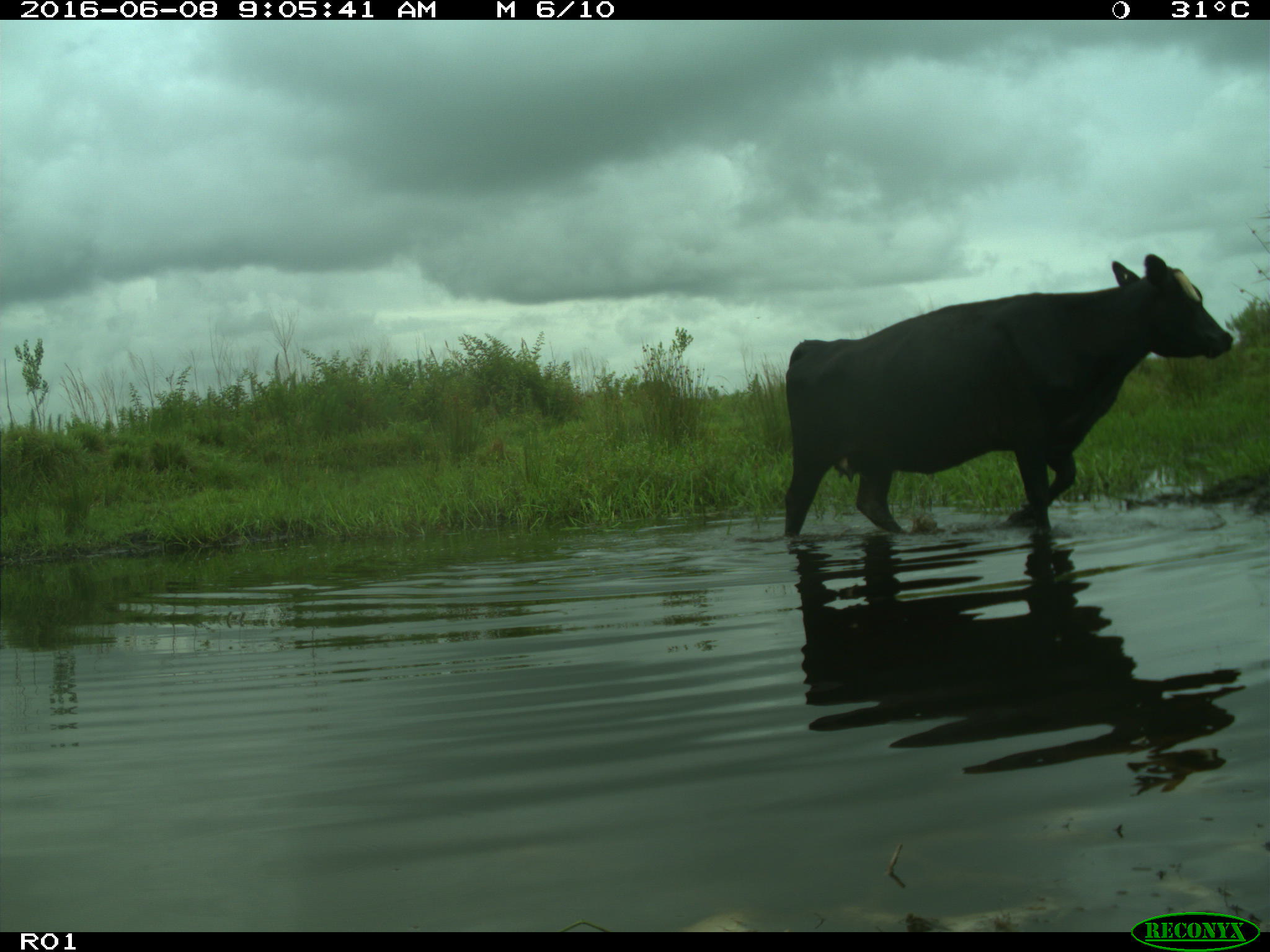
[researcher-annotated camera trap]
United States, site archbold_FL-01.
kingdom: Animalia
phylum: Chordata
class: Mammalia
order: Artiodactyla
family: Bovidae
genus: Bos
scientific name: Bos taurus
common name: domestic cow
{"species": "Bos taurus (domestic cow)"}